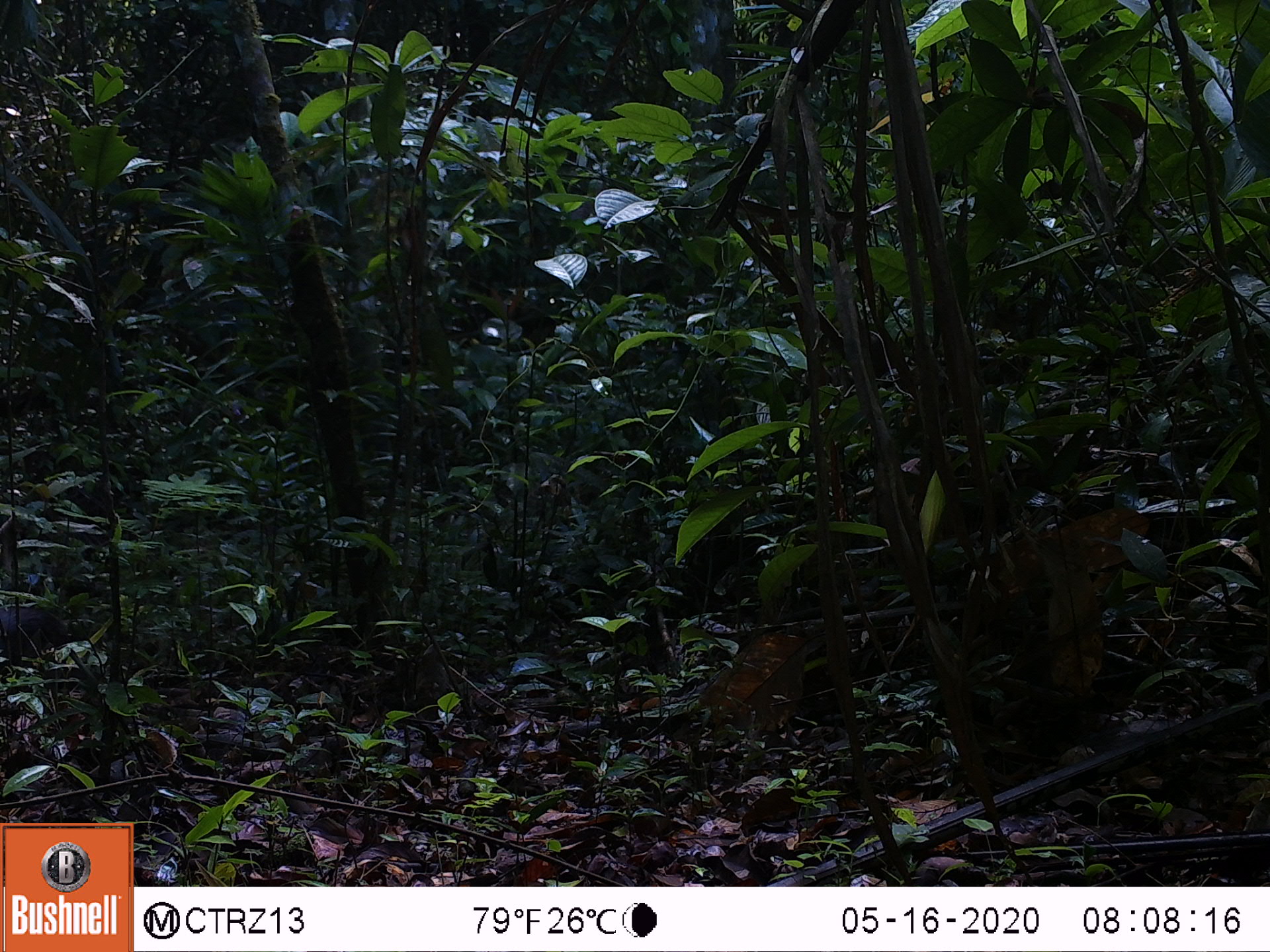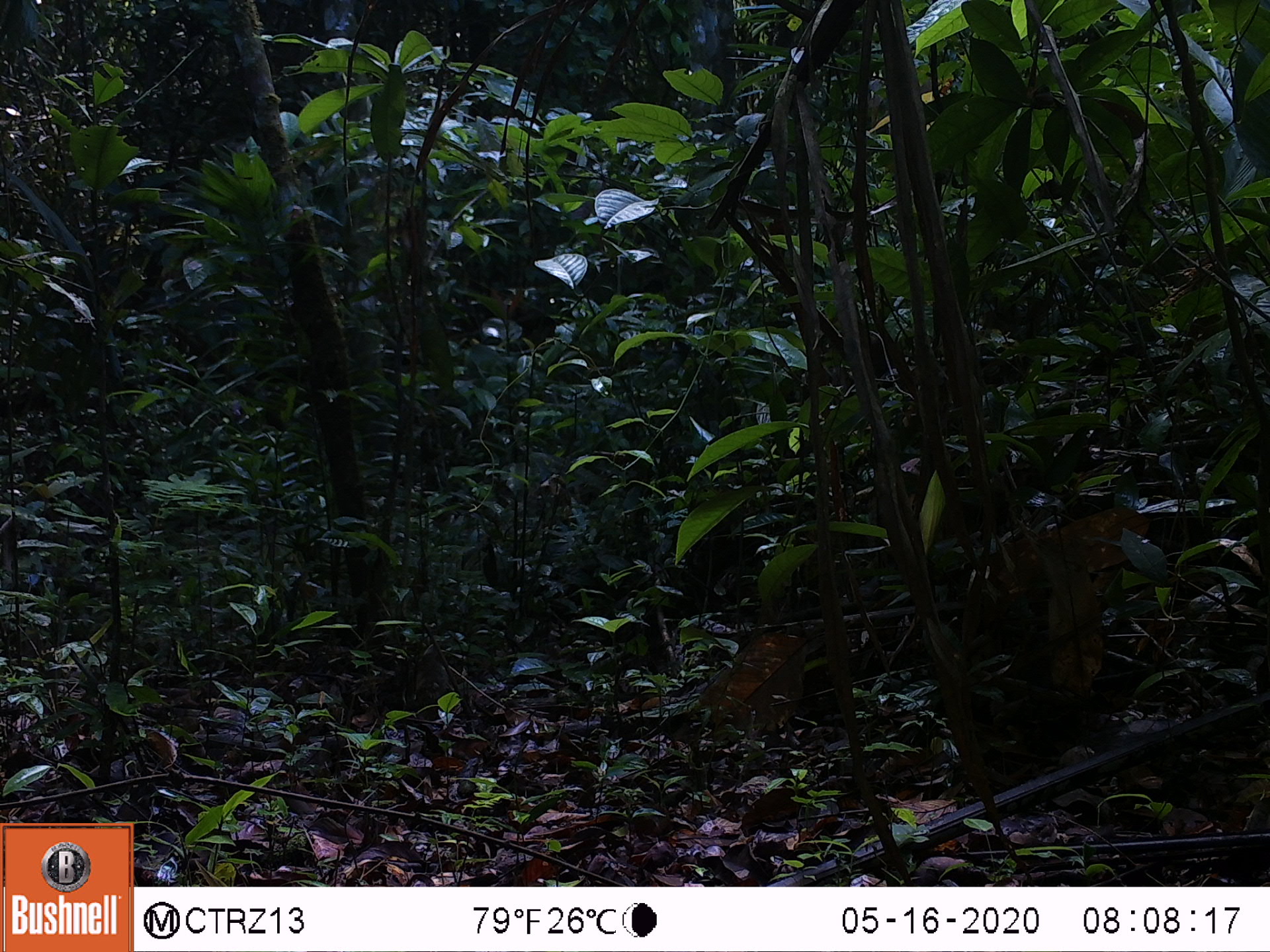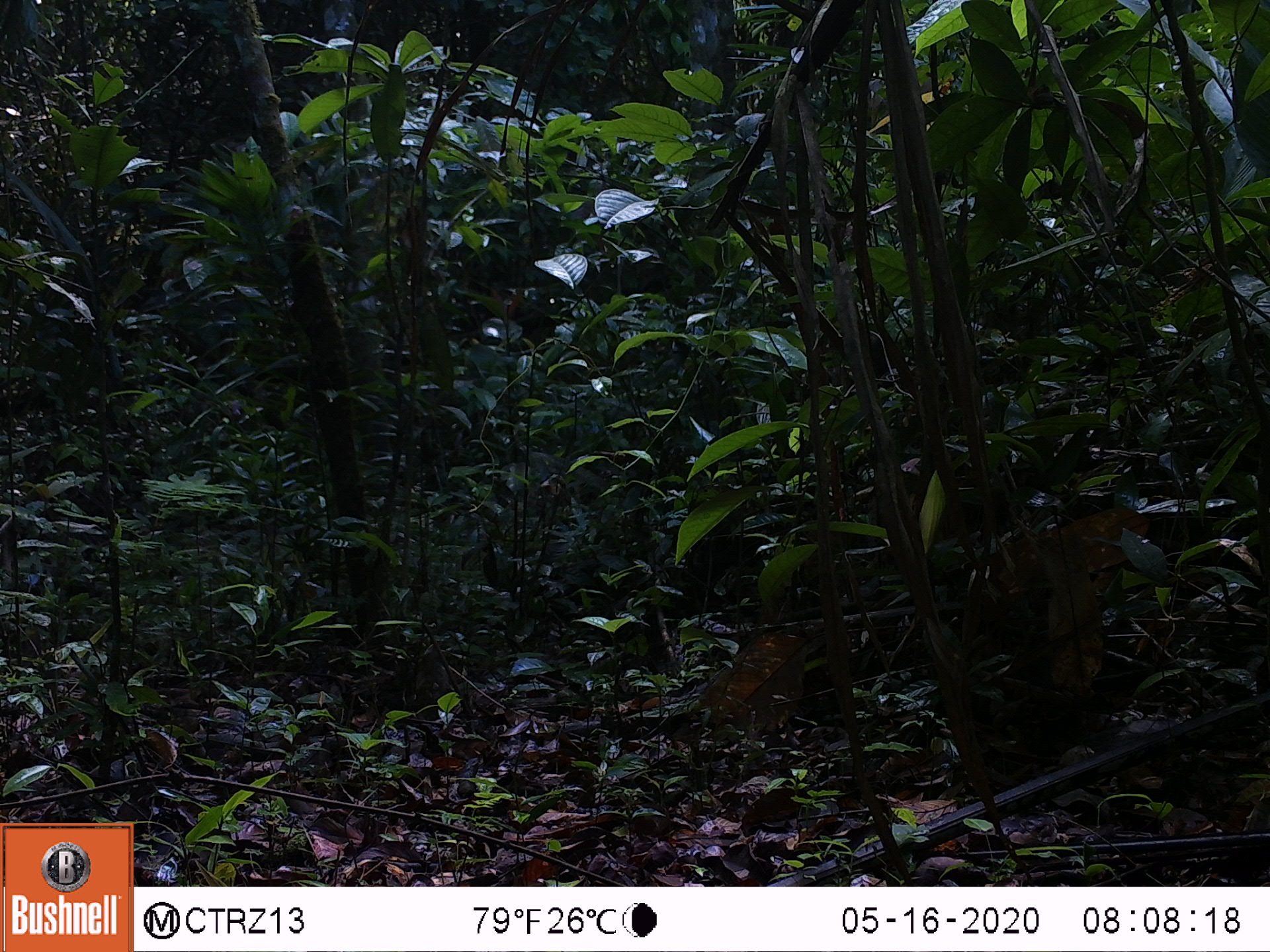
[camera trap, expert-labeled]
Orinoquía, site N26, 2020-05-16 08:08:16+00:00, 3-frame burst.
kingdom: Animalia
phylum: Chordata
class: Mammalia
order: Rodentia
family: Dasyproctidae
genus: Dasyprocta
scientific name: Dasyprocta fuliginosa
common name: black agouti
Black agouti (Dasyprocta fuliginosa).